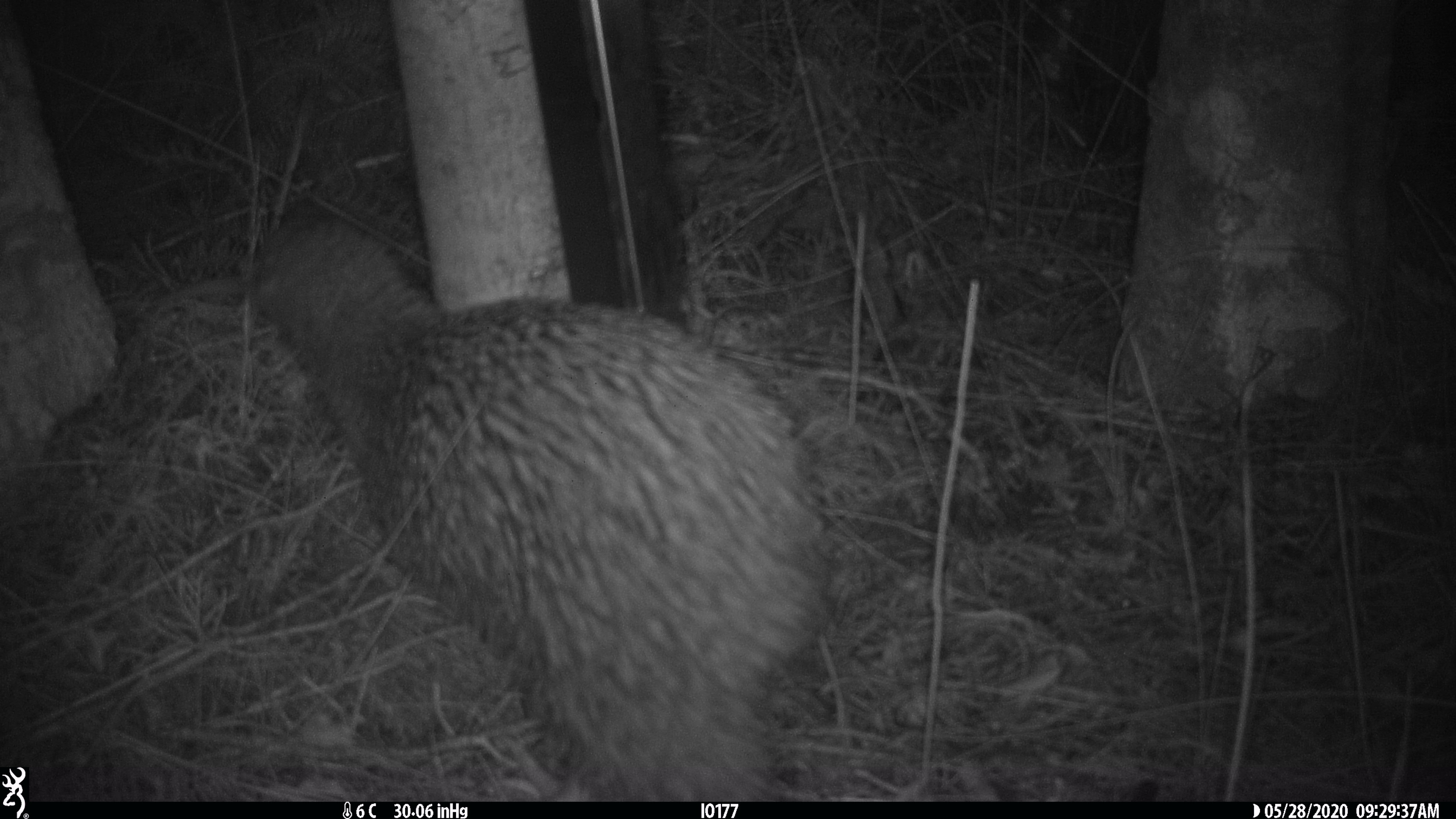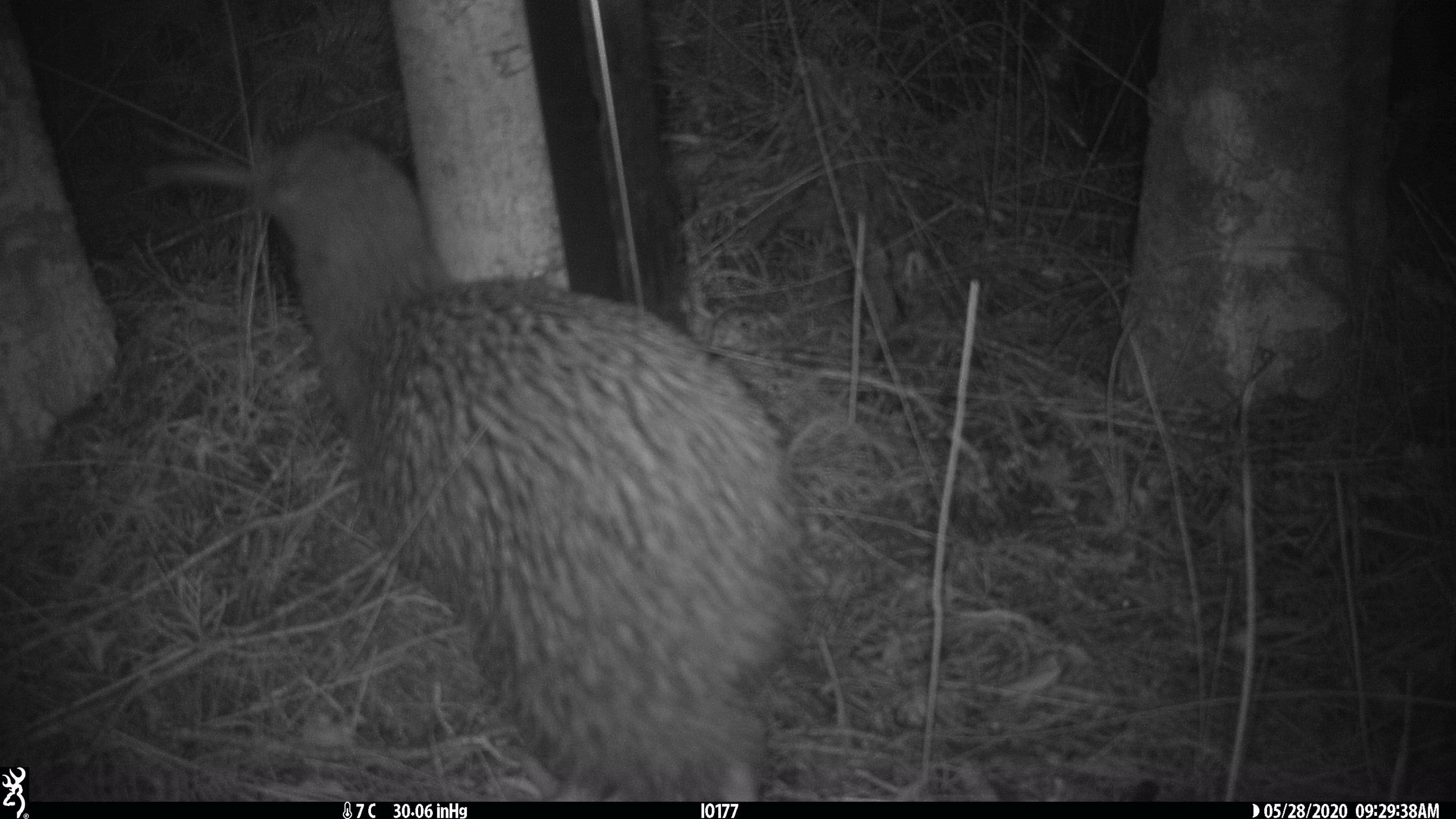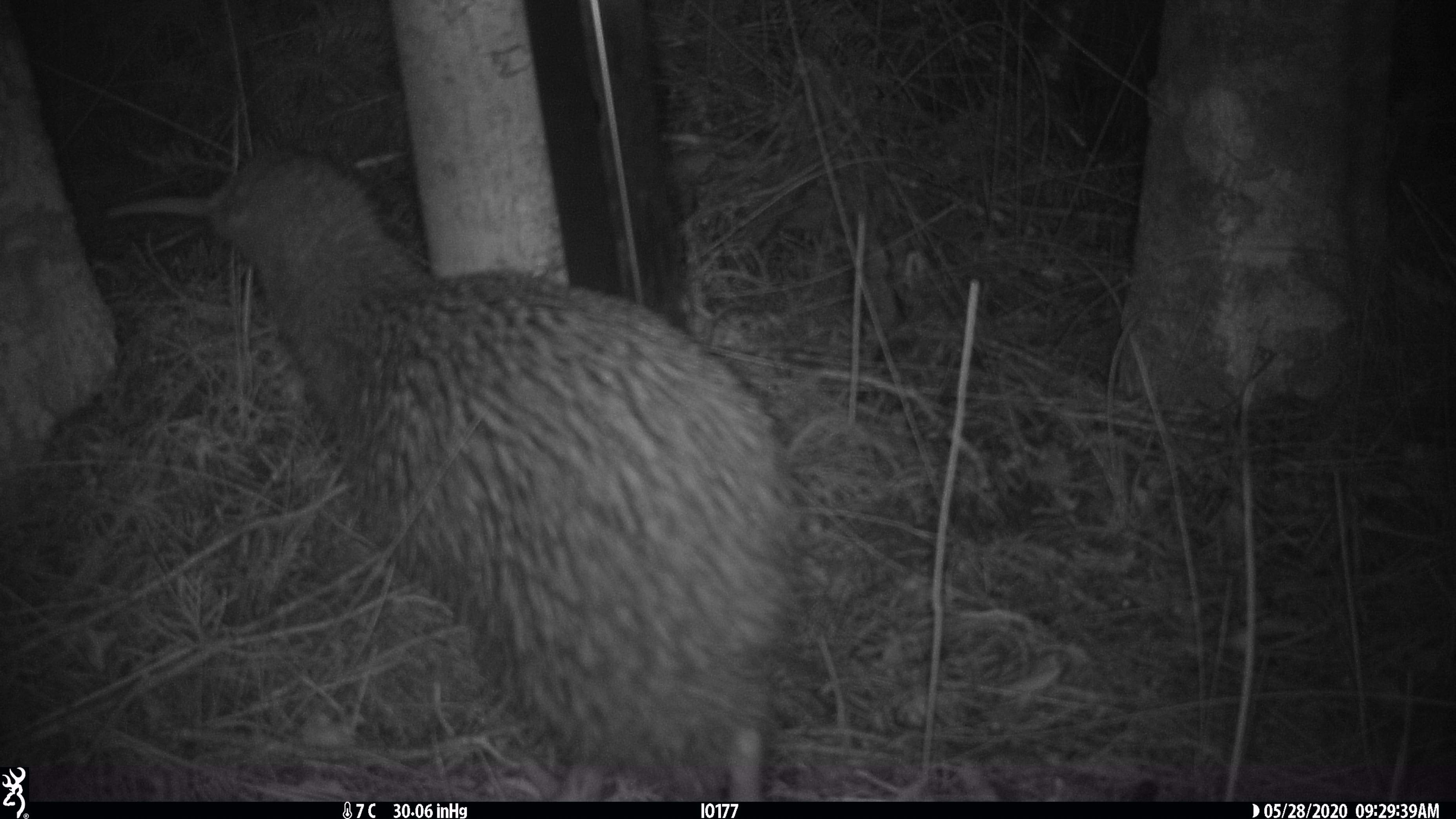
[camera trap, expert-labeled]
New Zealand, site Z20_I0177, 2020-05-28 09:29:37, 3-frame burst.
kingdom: Animalia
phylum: Chordata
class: Aves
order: Apterygiformes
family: Apterygidae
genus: Apteryx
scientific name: Apteryx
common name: kiwi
Kiwi (Apteryx).